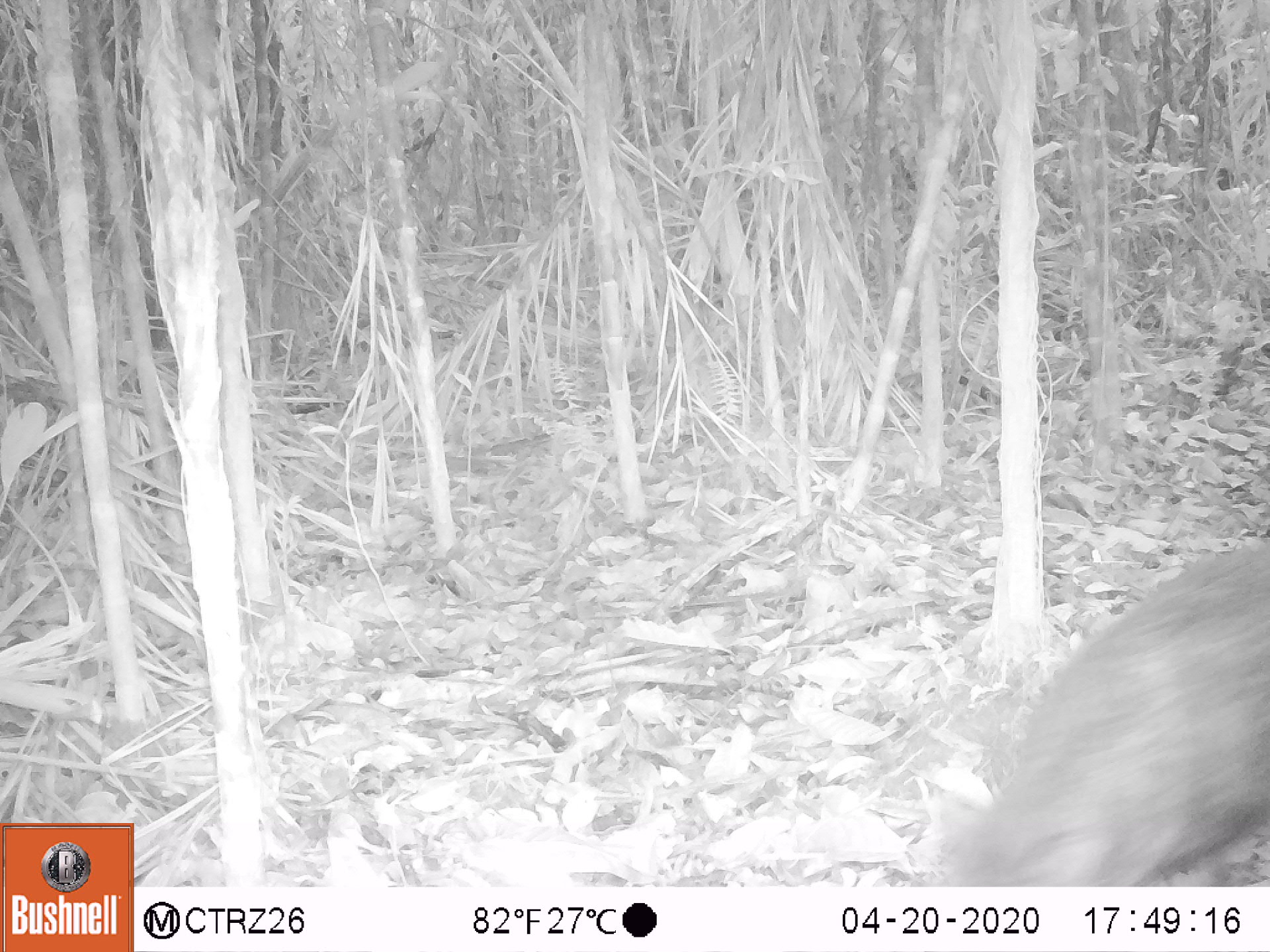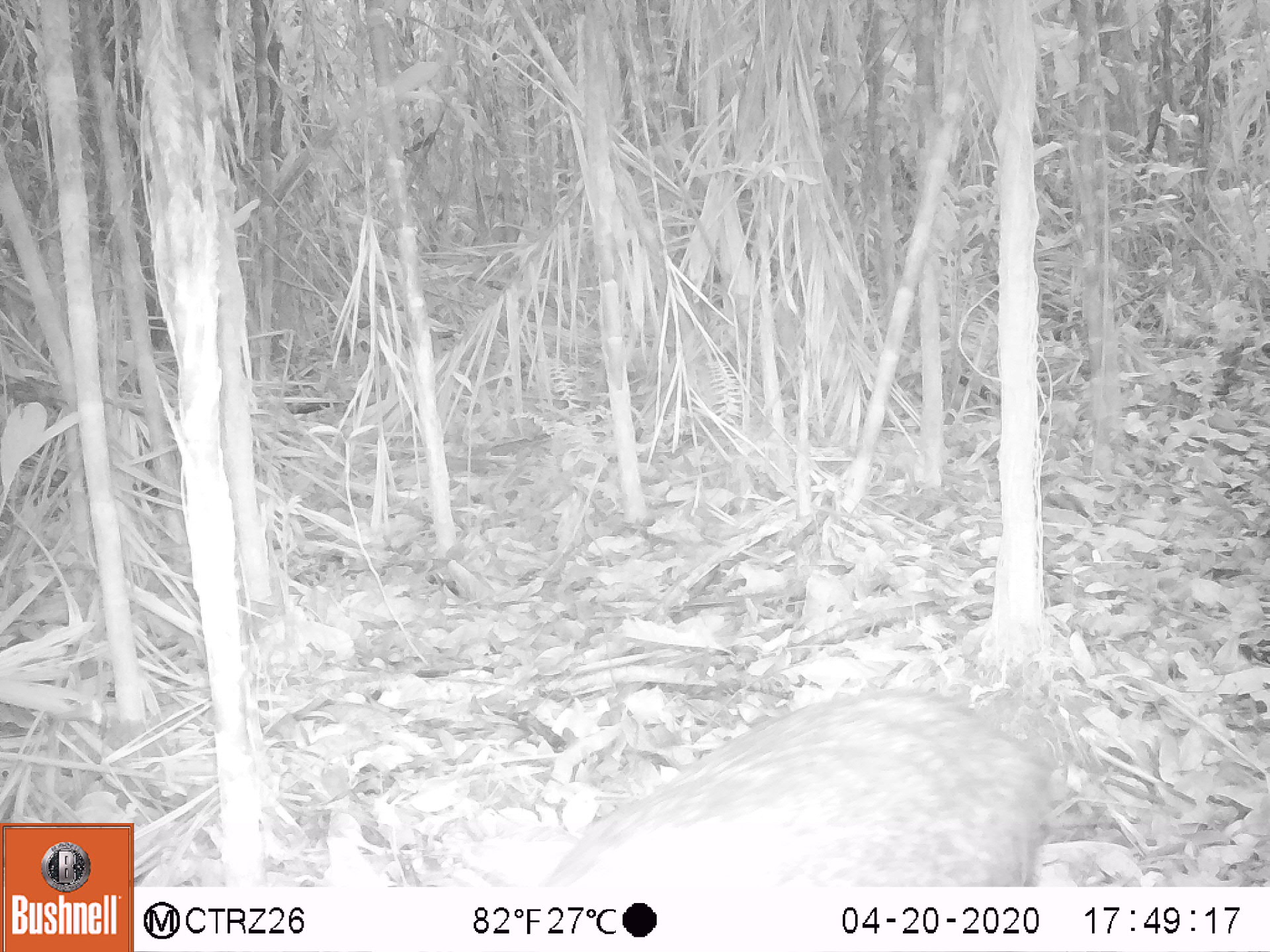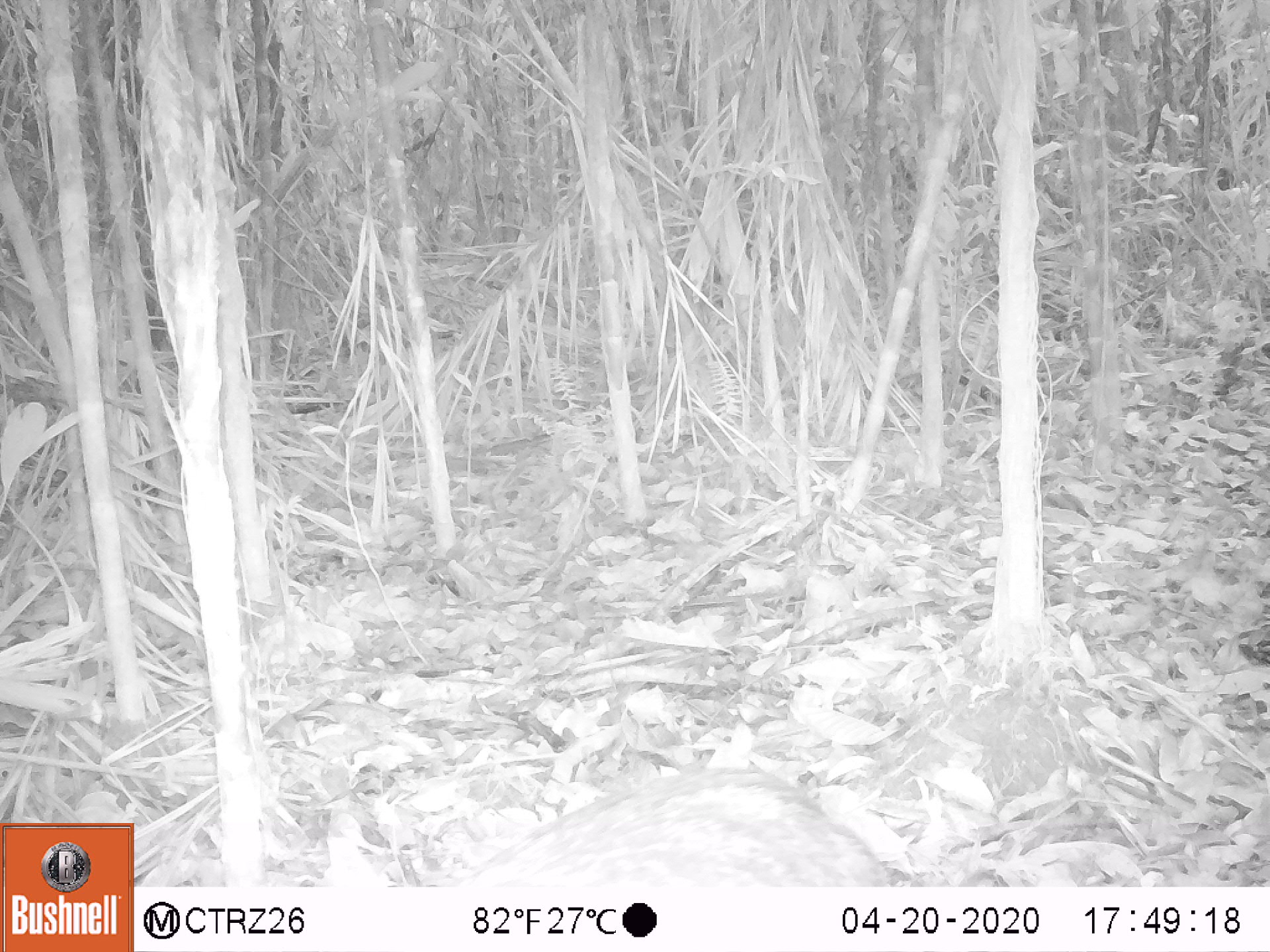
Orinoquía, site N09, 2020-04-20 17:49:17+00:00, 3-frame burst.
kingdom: Animalia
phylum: Chordata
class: Mammalia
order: Artiodactyla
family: Tayassuidae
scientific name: Tayassuidae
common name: peccary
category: unknown peccary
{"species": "unknown peccary (peccary) (Tayassuidae)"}